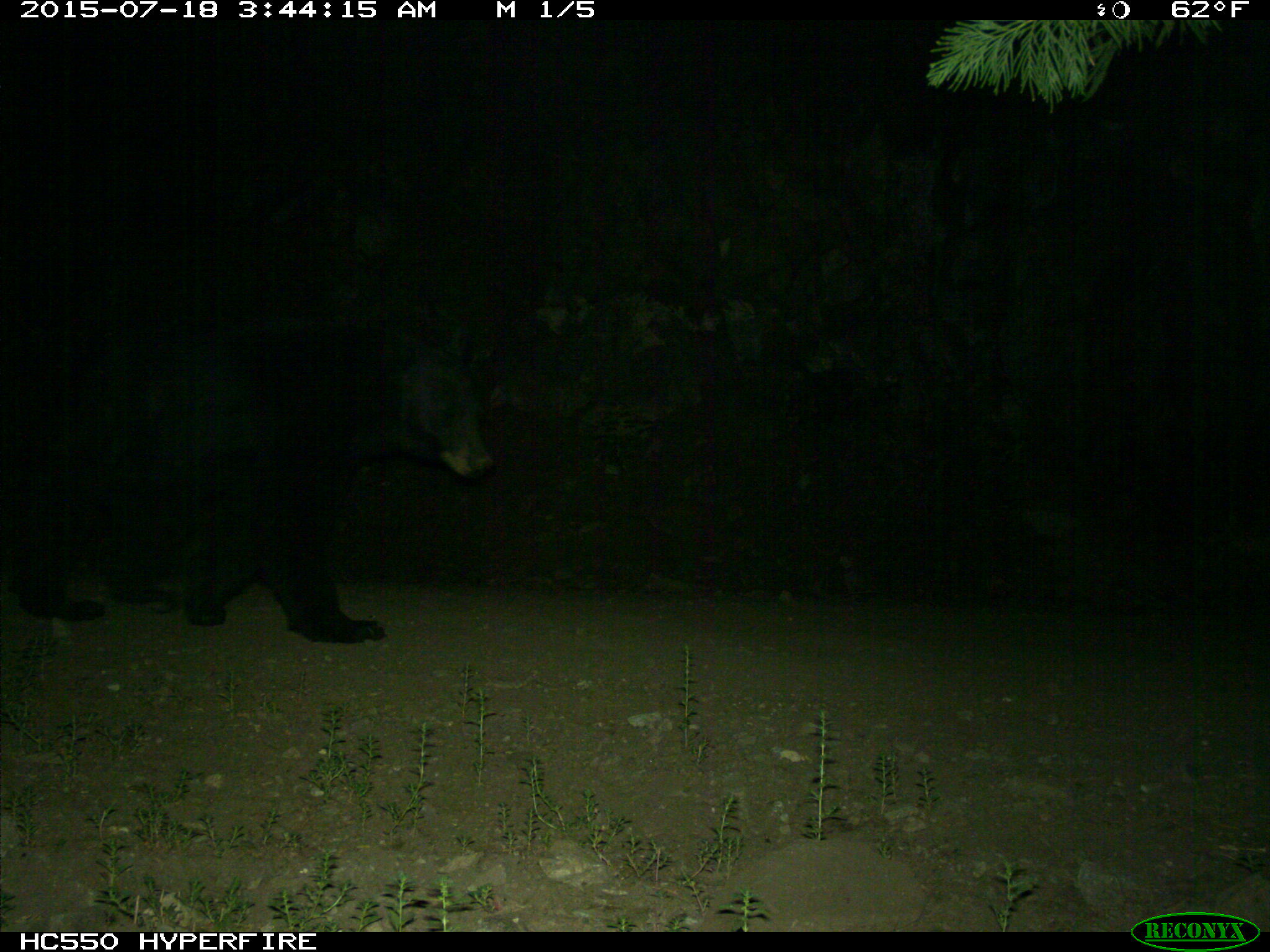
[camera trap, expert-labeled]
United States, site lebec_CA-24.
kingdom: Animalia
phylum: Chordata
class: Mammalia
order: Carnivora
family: Ursidae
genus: Ursus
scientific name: Ursus americanus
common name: american black bear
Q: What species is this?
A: Ursus americanus (american black bear).